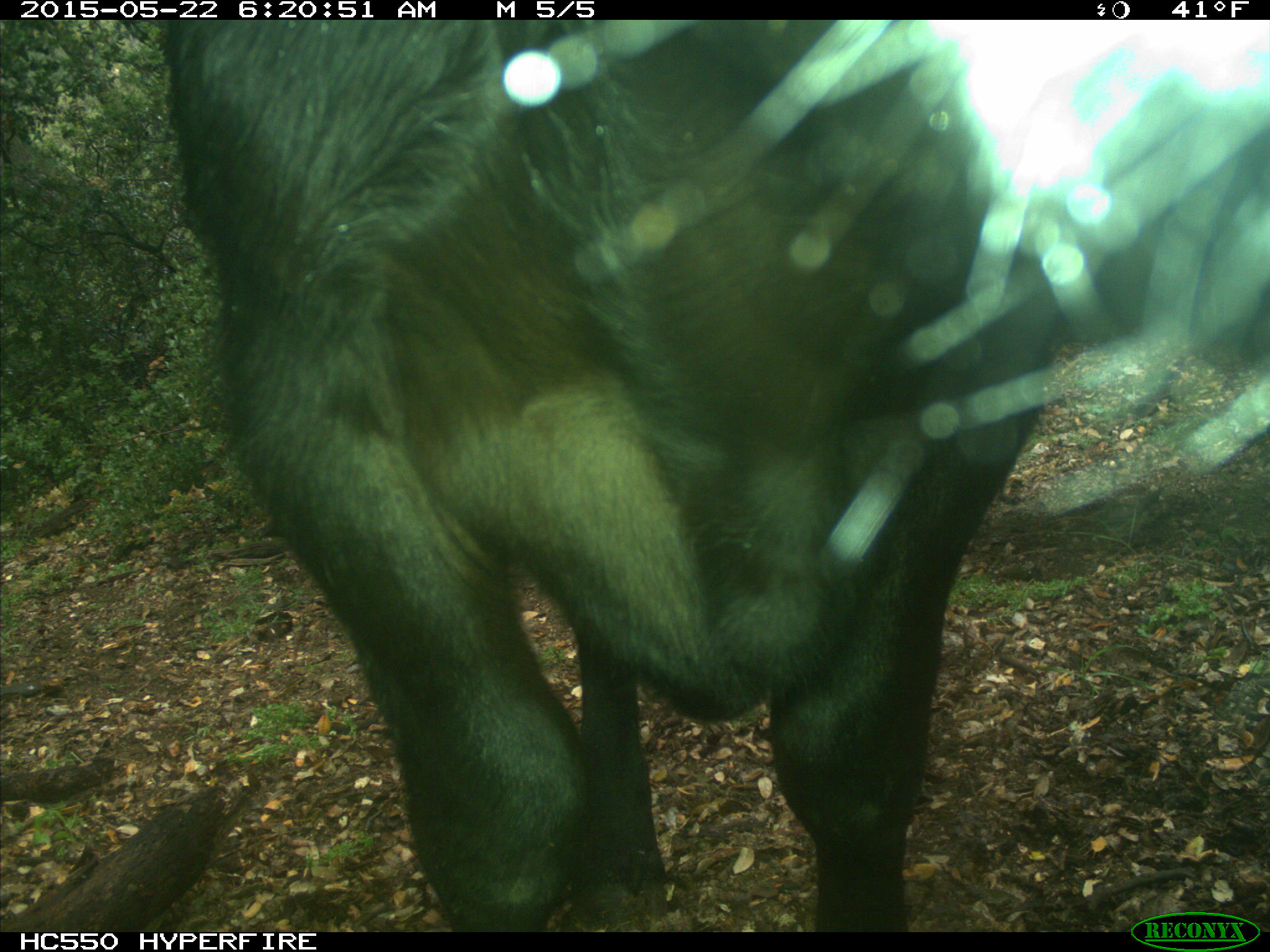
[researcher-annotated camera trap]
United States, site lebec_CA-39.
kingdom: Animalia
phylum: Chordata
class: Mammalia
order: Artiodactyla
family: Bovidae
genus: Bos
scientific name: Bos taurus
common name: domestic cow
Bos taurus (domestic cow).